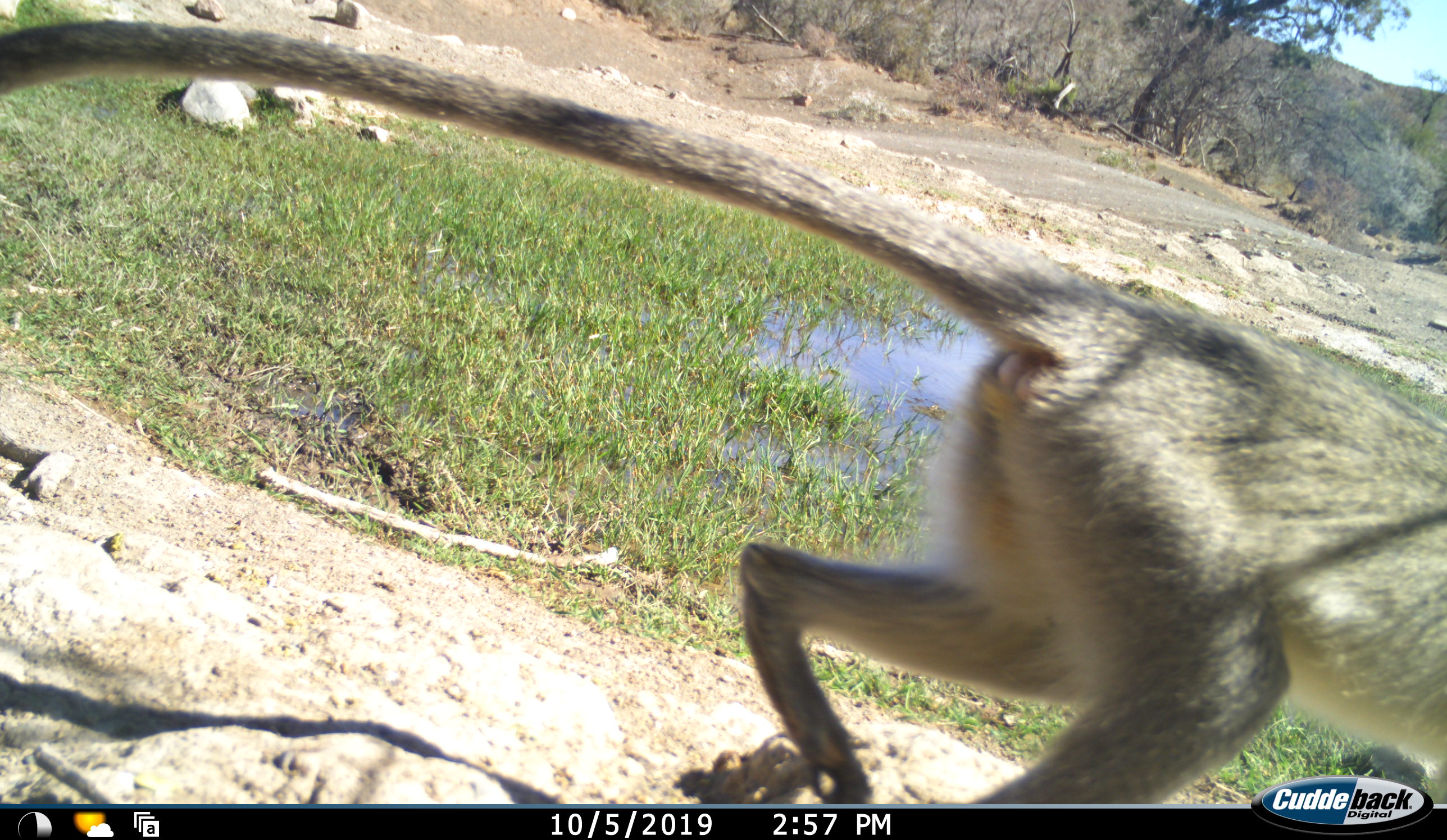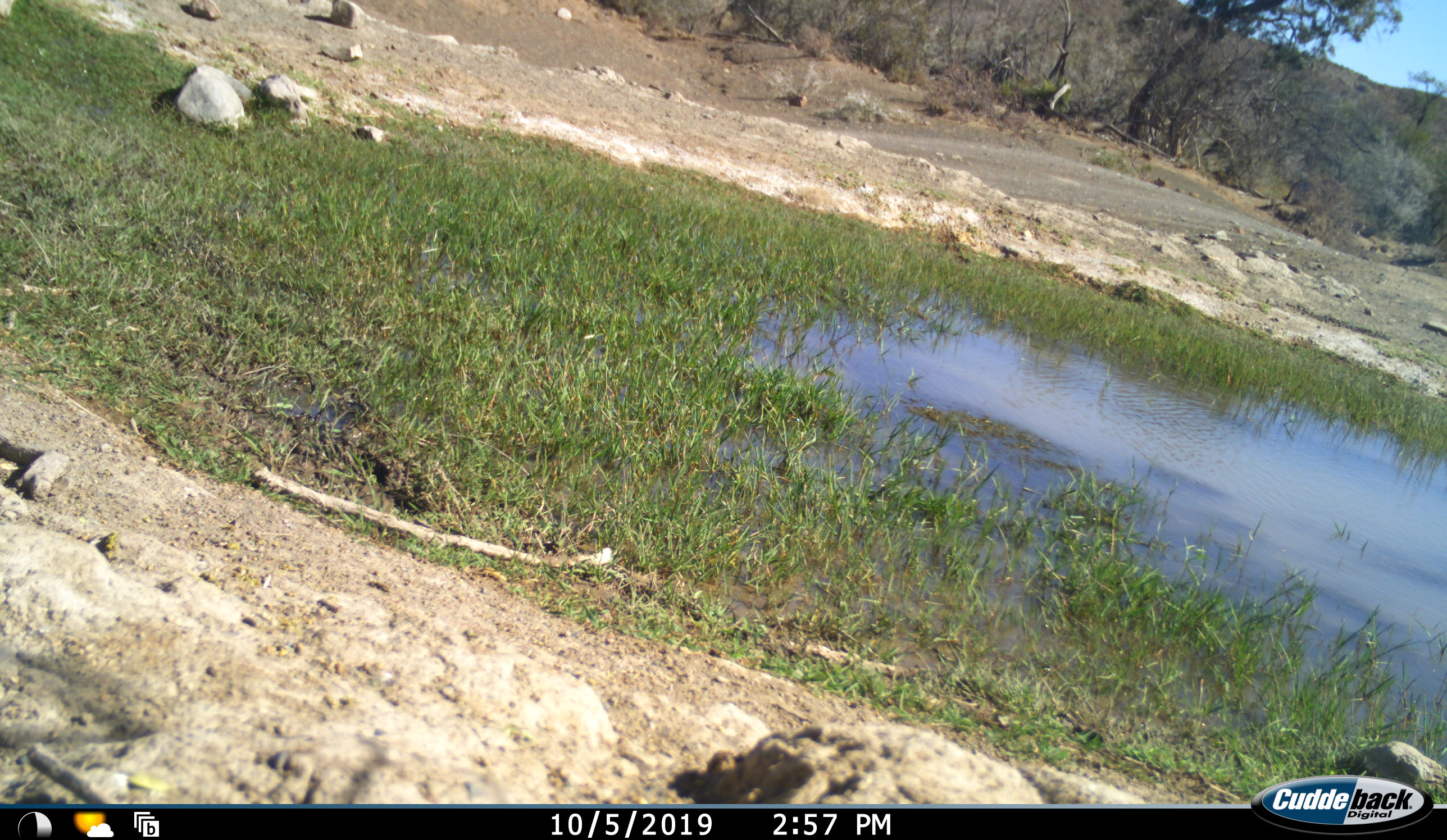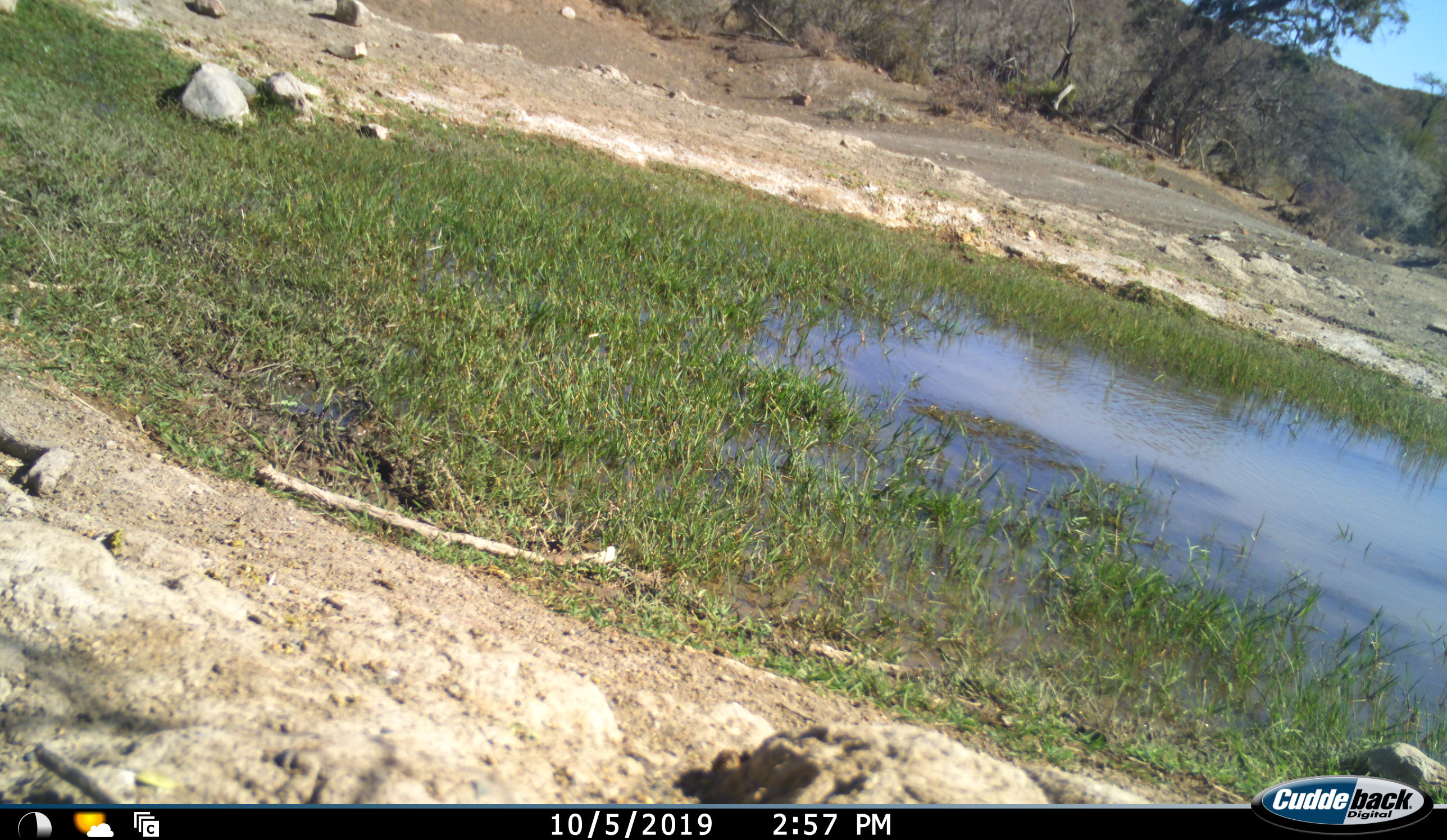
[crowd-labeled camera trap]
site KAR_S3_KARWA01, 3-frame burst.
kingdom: Animalia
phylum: Chordata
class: Mammalia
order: Primates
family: Cercopithecidae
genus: Chlorocebus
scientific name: Chlorocebus pygerythrus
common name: vervet monkey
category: monkeyvervet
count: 1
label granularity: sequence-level